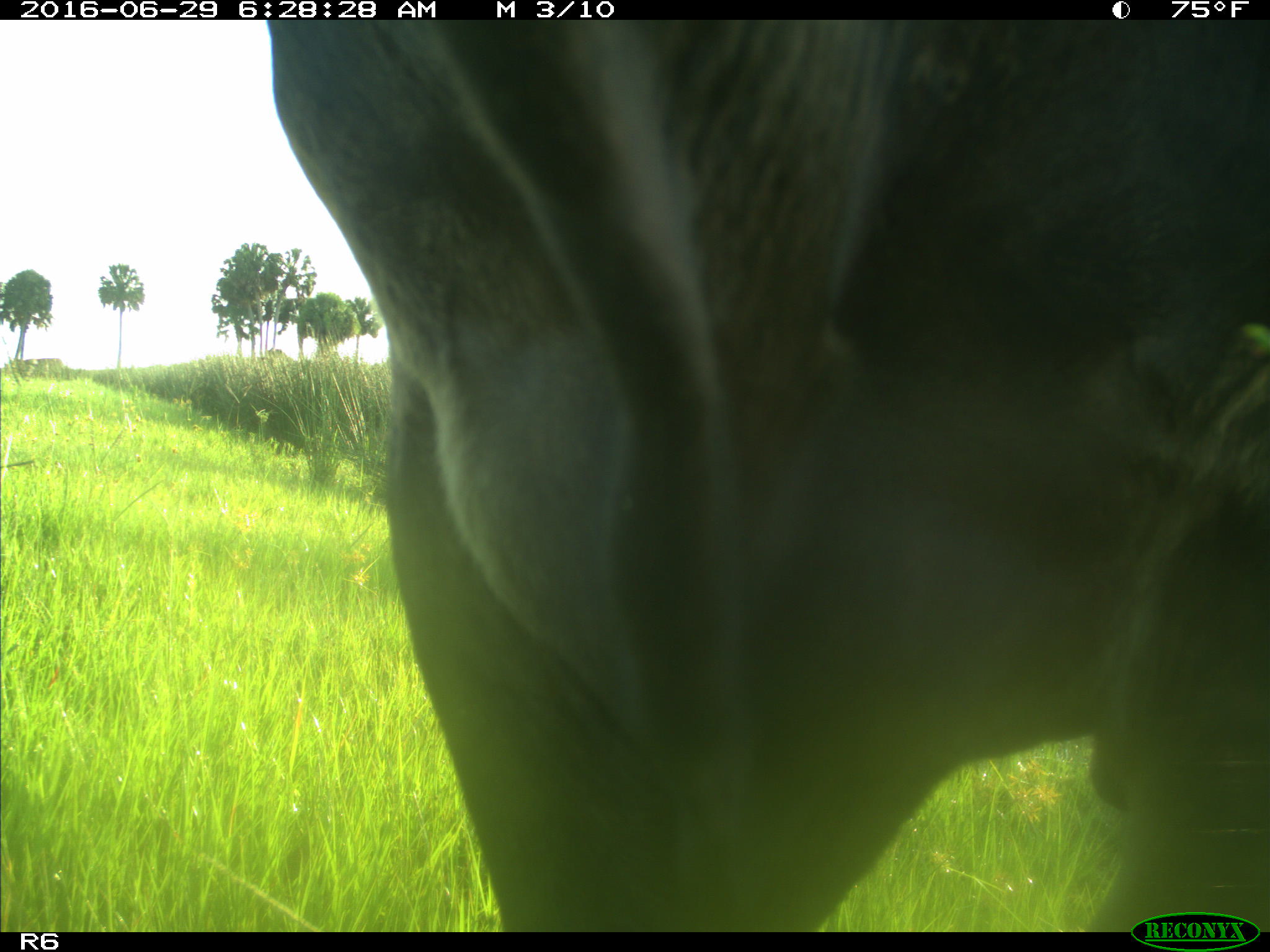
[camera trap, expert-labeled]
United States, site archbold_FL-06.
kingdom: Animalia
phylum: Chordata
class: Mammalia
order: Artiodactyla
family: Bovidae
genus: Bos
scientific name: Bos taurus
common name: domestic cow